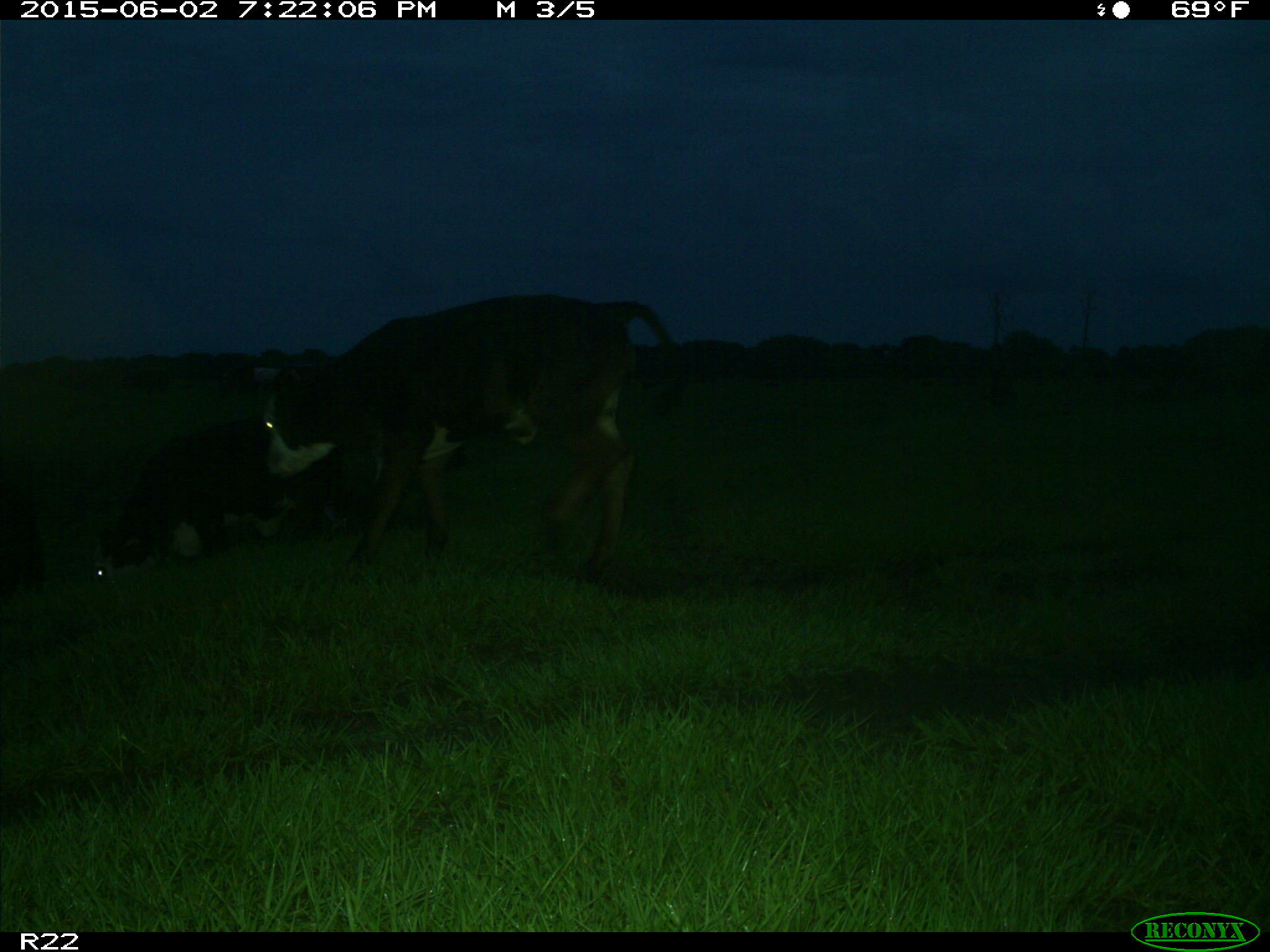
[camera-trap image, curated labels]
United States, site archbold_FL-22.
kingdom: Animalia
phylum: Chordata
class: Mammalia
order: Artiodactyla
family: Bovidae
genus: Bos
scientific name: Bos taurus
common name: domestic cow